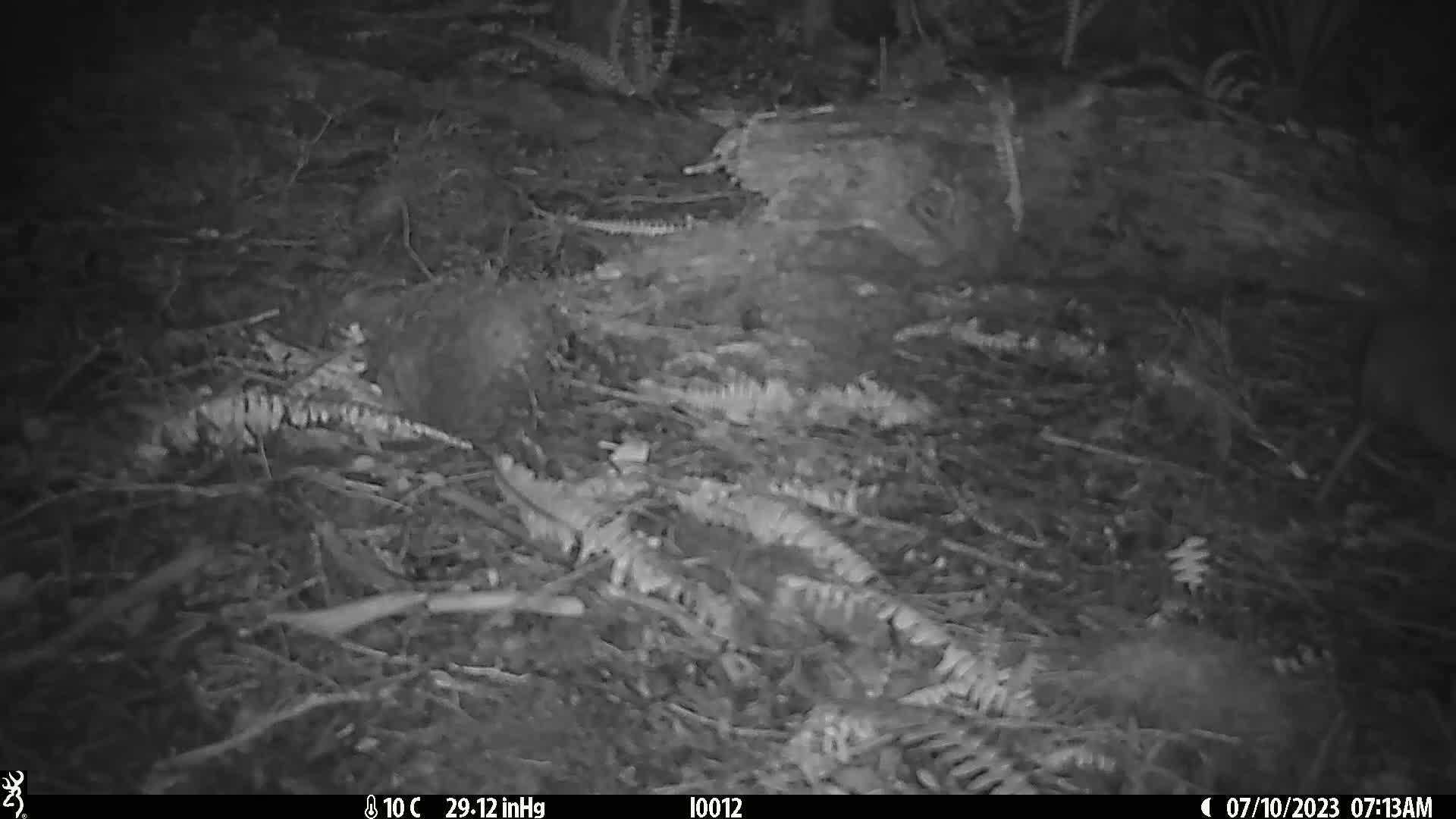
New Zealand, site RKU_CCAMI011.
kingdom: Animalia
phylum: Chordata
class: Aves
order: Apterygiformes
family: Apterygidae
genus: Apteryx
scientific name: Apteryx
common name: kiwi